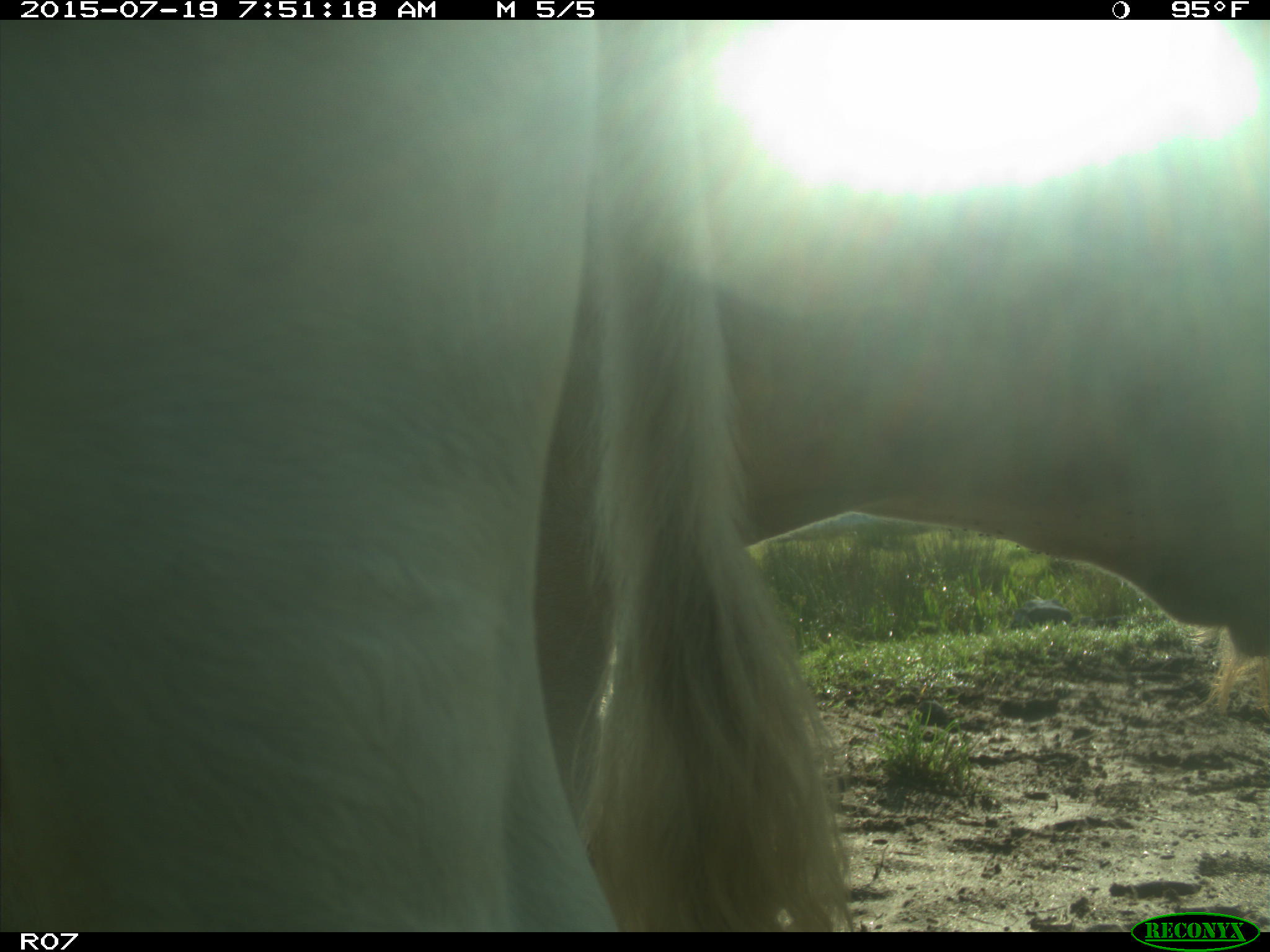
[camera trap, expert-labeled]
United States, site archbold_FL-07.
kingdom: Animalia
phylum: Chordata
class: Mammalia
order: Artiodactyla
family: Bovidae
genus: Bos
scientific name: Bos taurus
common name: domestic cow